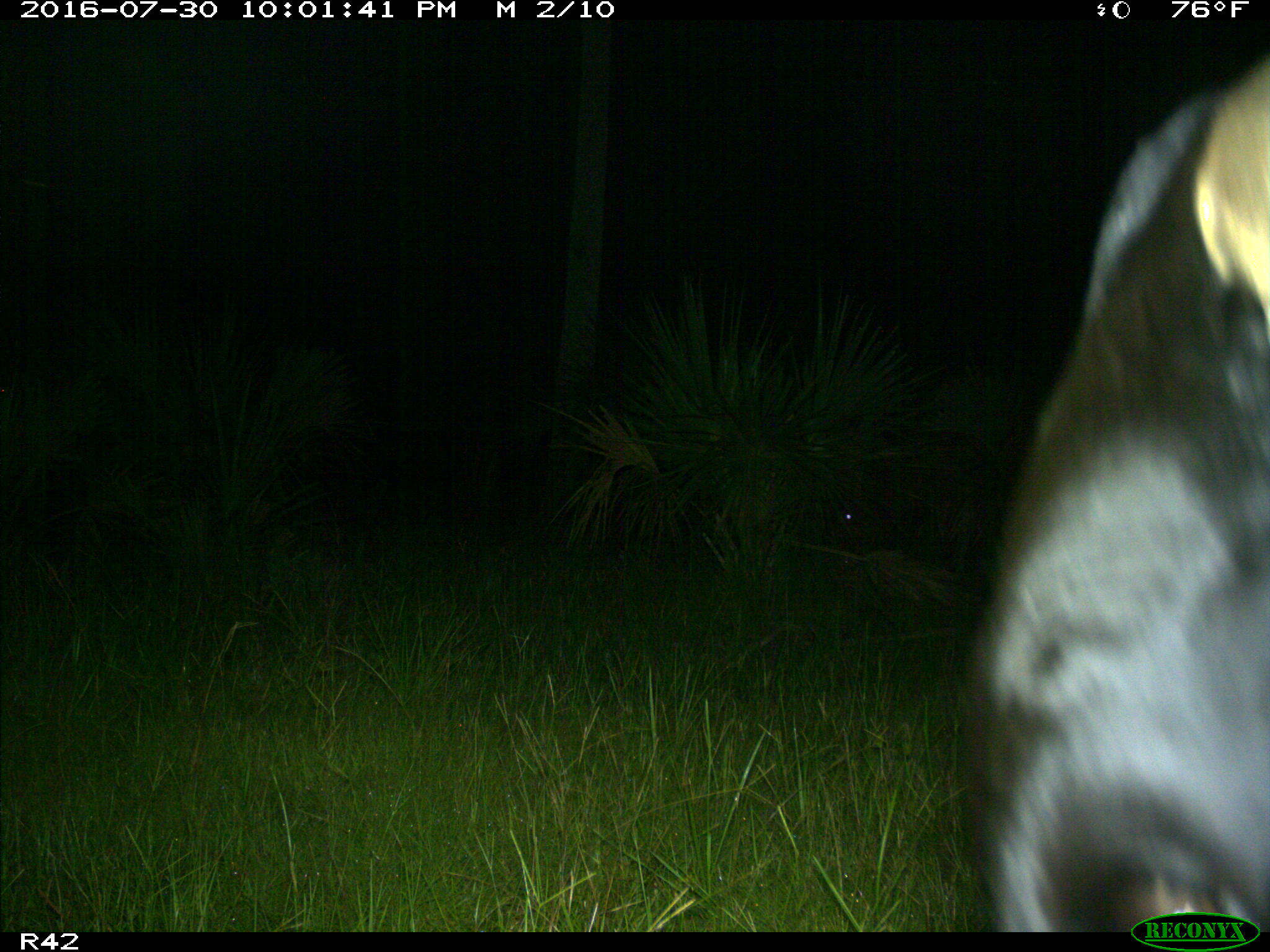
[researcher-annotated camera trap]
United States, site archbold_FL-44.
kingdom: Animalia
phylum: Chordata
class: Mammalia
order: Artiodactyla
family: Bovidae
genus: Bos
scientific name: Bos taurus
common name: domestic cow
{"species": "Bos taurus (domestic cow)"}